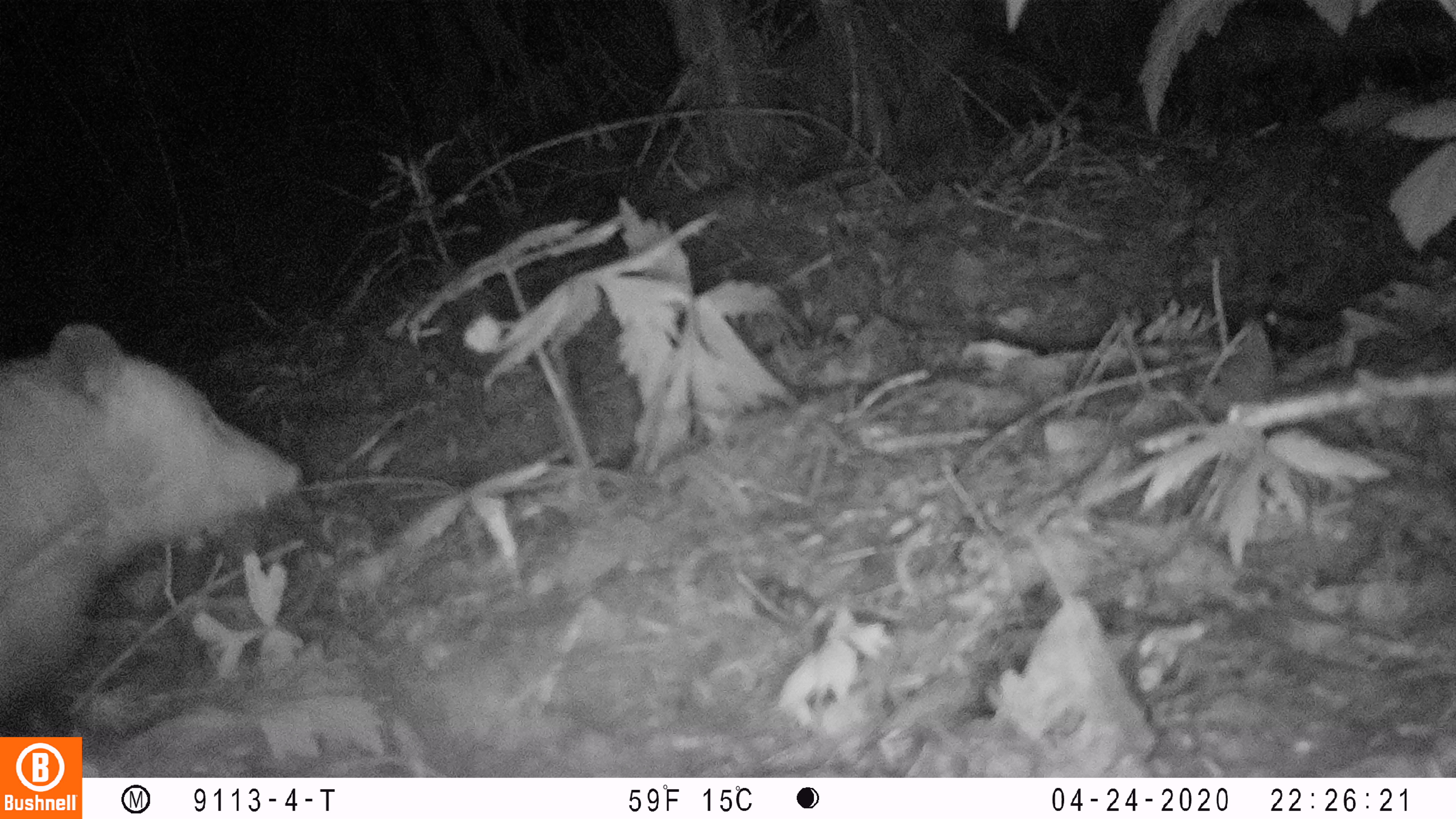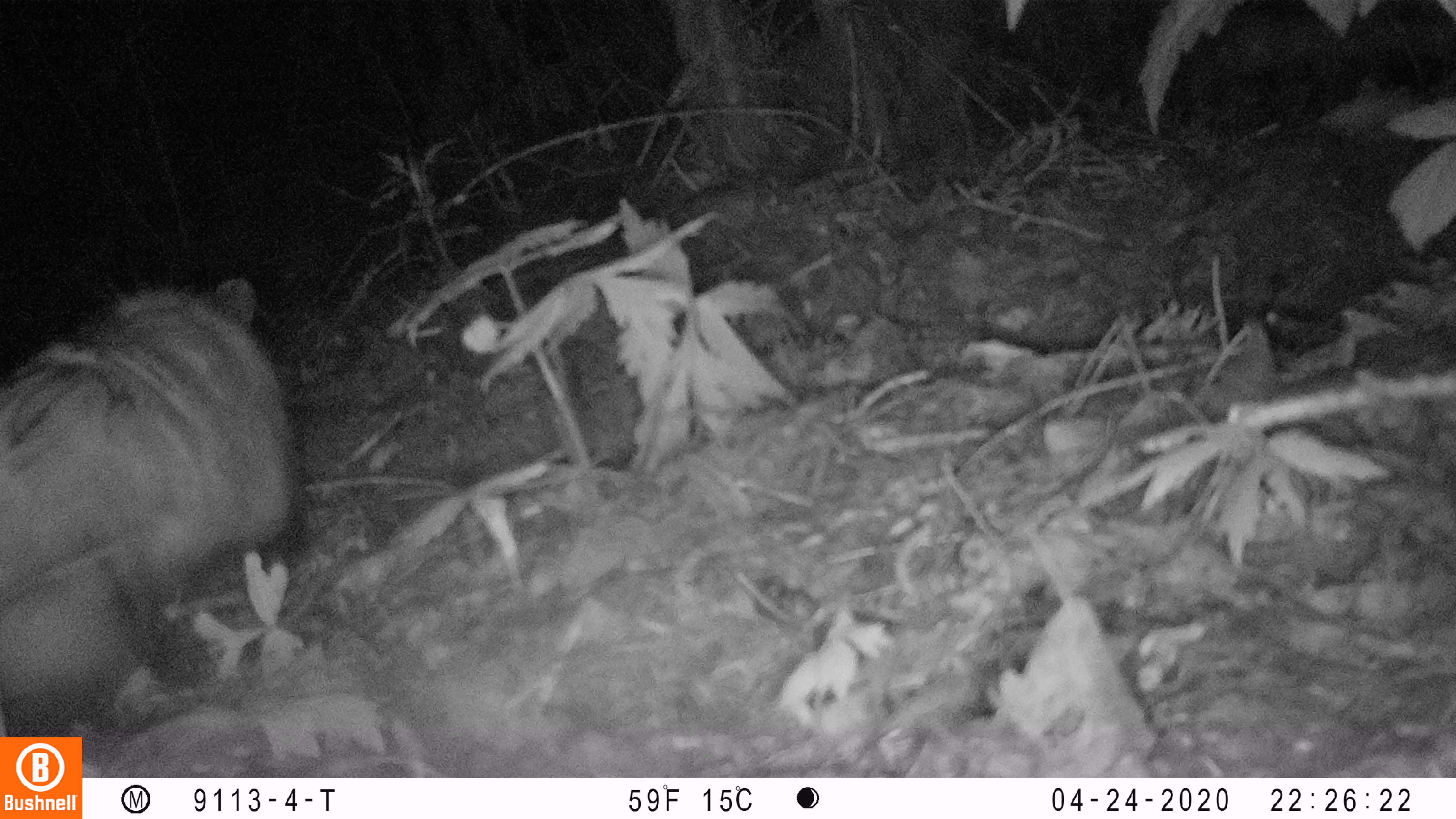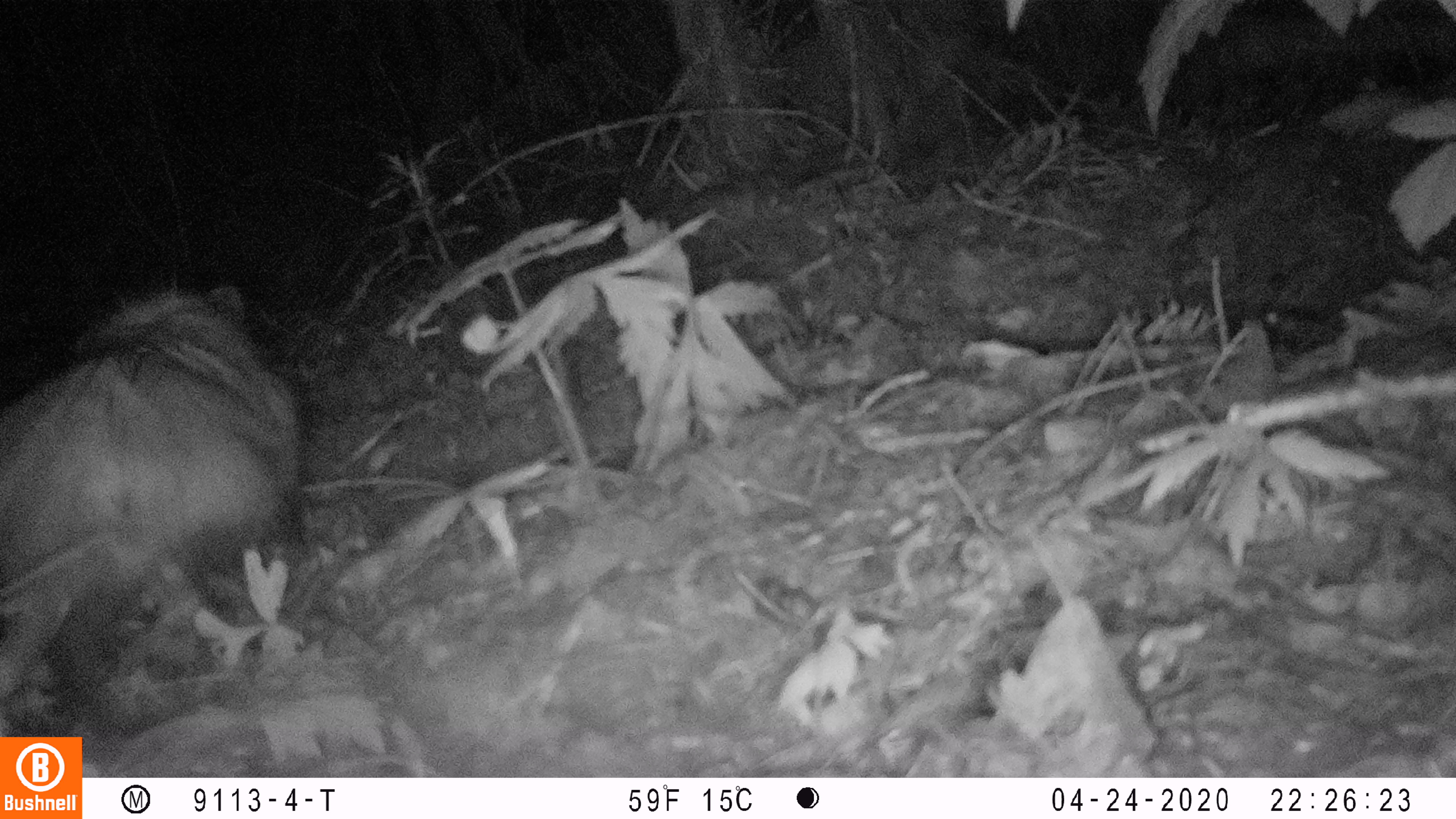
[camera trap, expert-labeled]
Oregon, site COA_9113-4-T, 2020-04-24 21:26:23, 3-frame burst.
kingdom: Animalia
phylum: Chordata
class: Mammalia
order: Didelphimorphia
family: Didelphidae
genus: Didelphis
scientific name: Didelphis virginiana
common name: virginia opossum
Virginia opossum (Didelphis virginiana).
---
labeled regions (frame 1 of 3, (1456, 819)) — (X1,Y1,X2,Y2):
virginia opossum: (0,314,310,728)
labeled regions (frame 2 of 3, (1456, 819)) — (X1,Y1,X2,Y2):
virginia opossum: (2,270,312,737)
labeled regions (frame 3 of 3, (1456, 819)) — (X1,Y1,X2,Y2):
virginia opossum: (4,278,304,620)